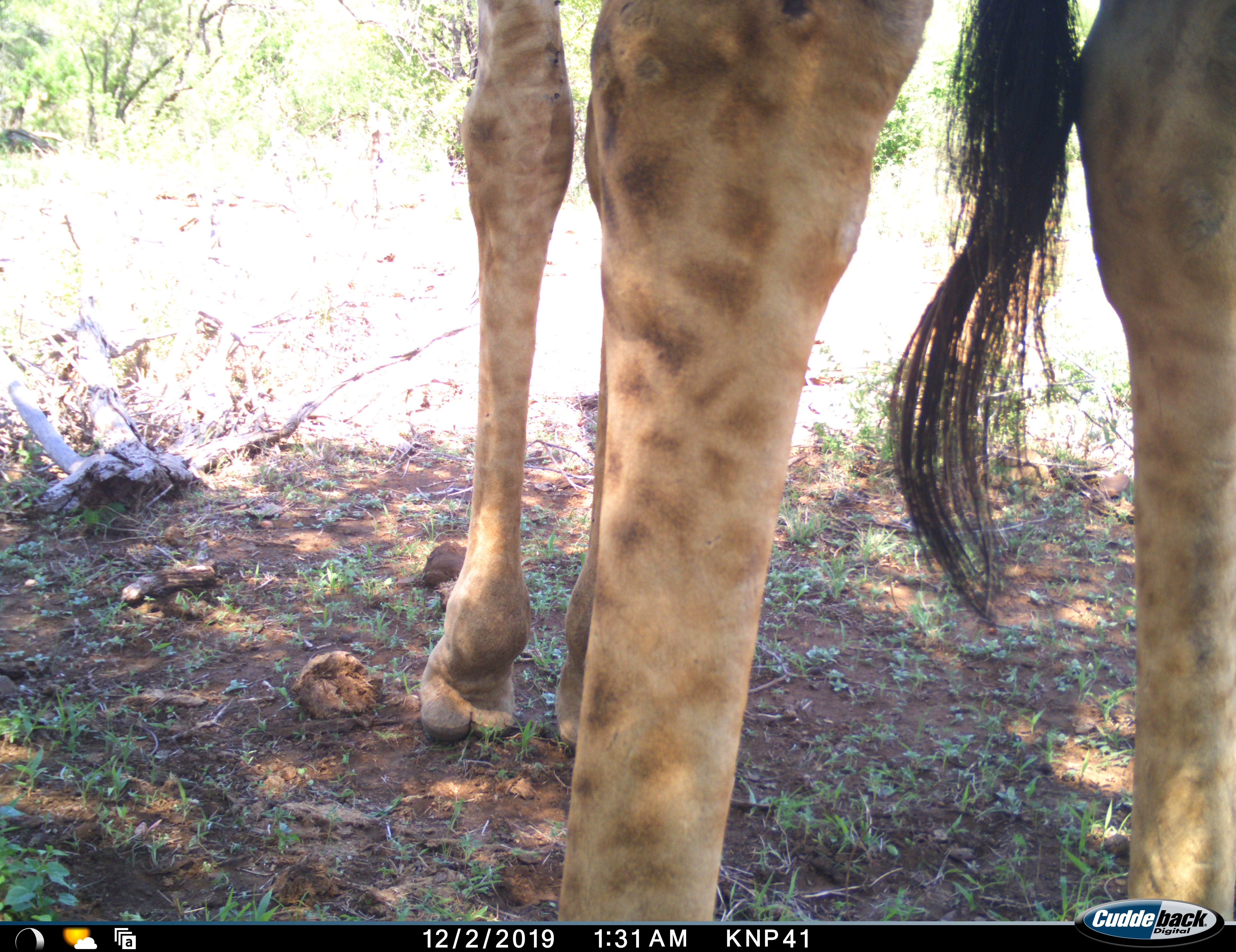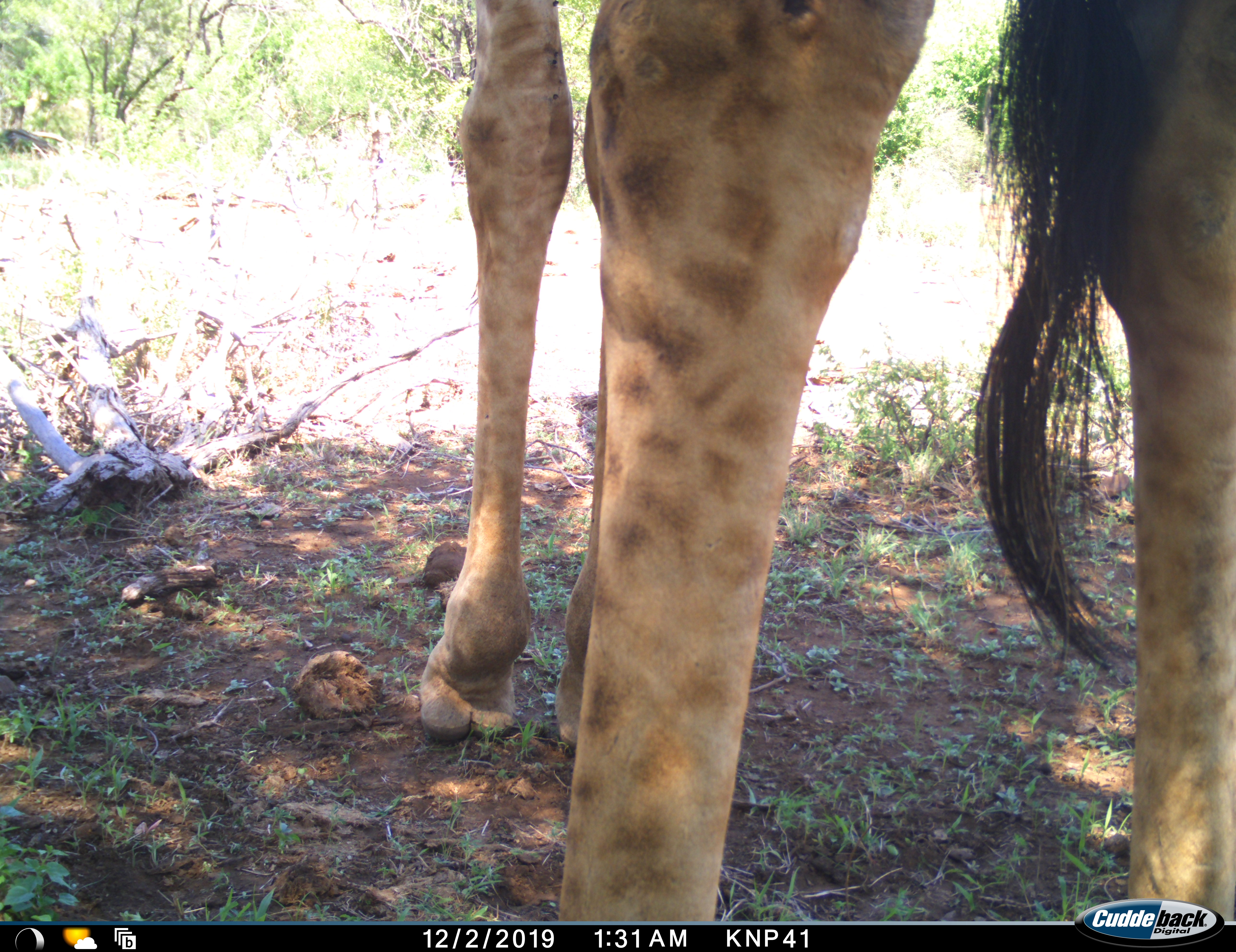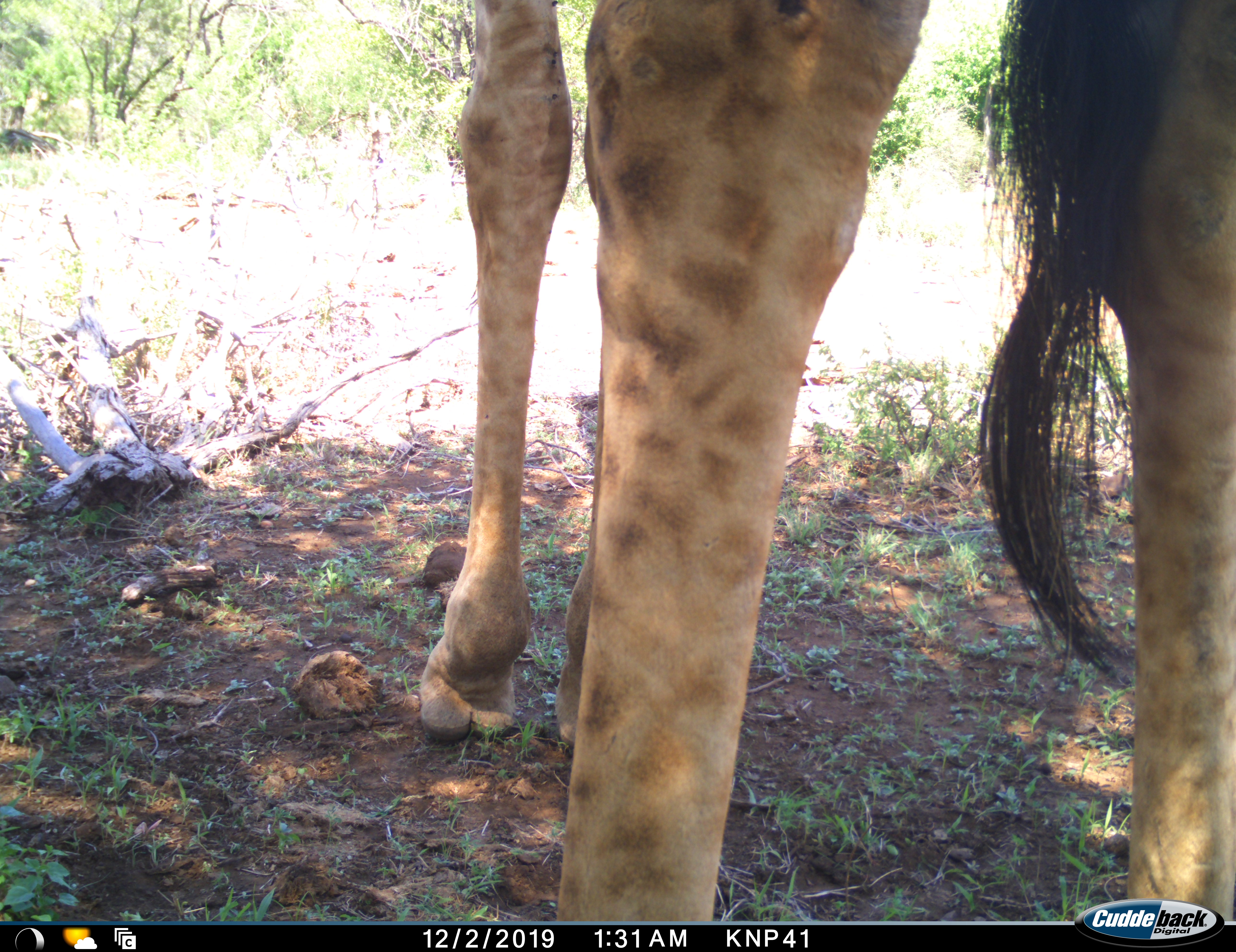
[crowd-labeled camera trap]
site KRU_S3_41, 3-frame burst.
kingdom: Animalia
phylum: Chordata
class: Mammalia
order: Artiodactyla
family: Giraffidae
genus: Giraffa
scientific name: Giraffa camelopardalis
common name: giraffe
Giraffe (Giraffa camelopardalis), count 1. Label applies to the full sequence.